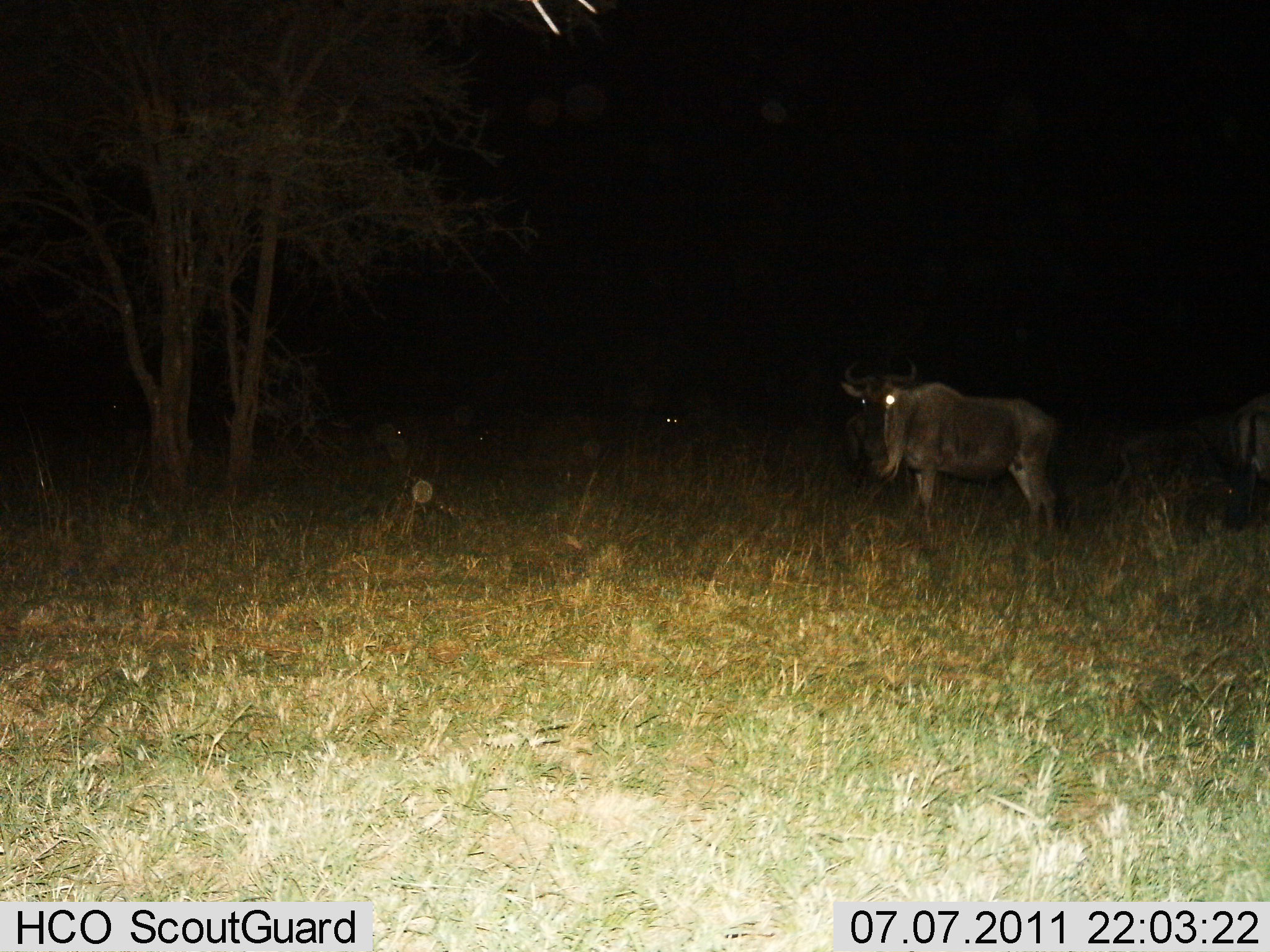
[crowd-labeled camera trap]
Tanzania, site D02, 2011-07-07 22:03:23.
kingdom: Animalia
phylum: Chordata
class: Mammalia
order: Artiodactyla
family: Bovidae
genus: Connochaetes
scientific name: Connochaetes taurinus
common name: blue wildebeest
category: wildebeest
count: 4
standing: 80%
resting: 30%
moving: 10%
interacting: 0%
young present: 10%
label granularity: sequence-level